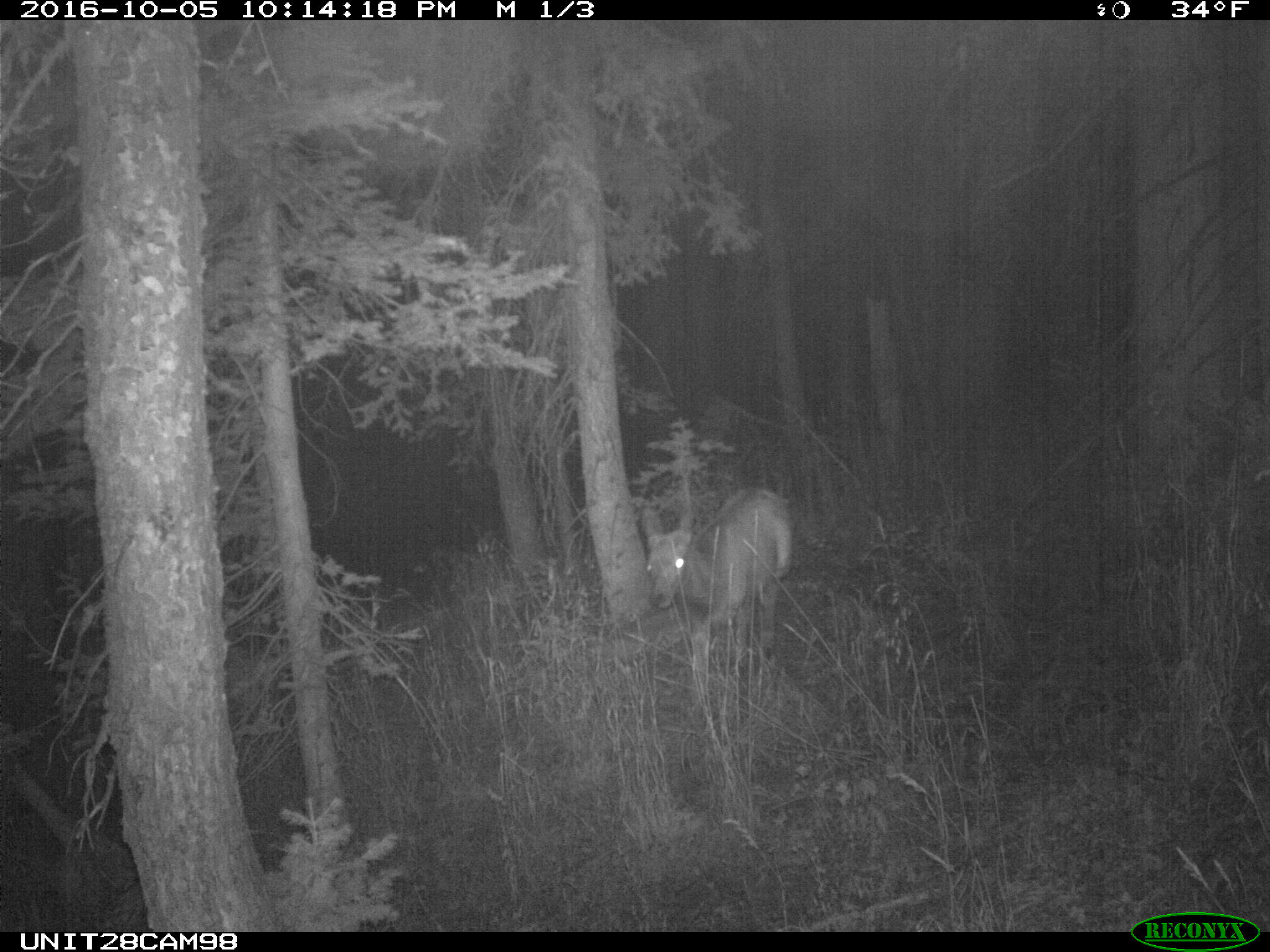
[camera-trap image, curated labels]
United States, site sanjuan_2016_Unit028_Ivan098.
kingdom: Animalia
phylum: Chordata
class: Mammalia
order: Artiodactyla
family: Cervidae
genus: Cervus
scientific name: Cervus elaphus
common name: red deer